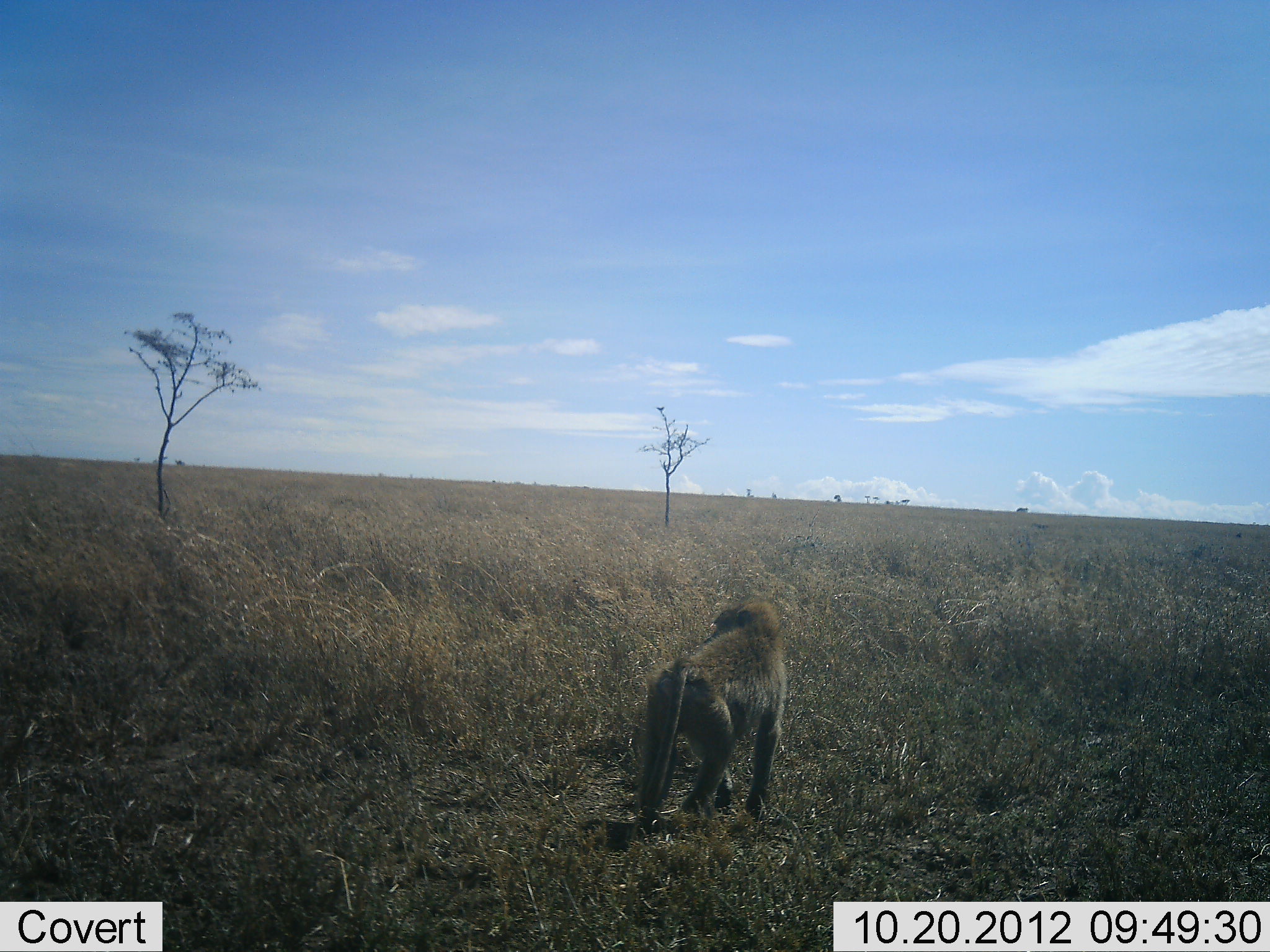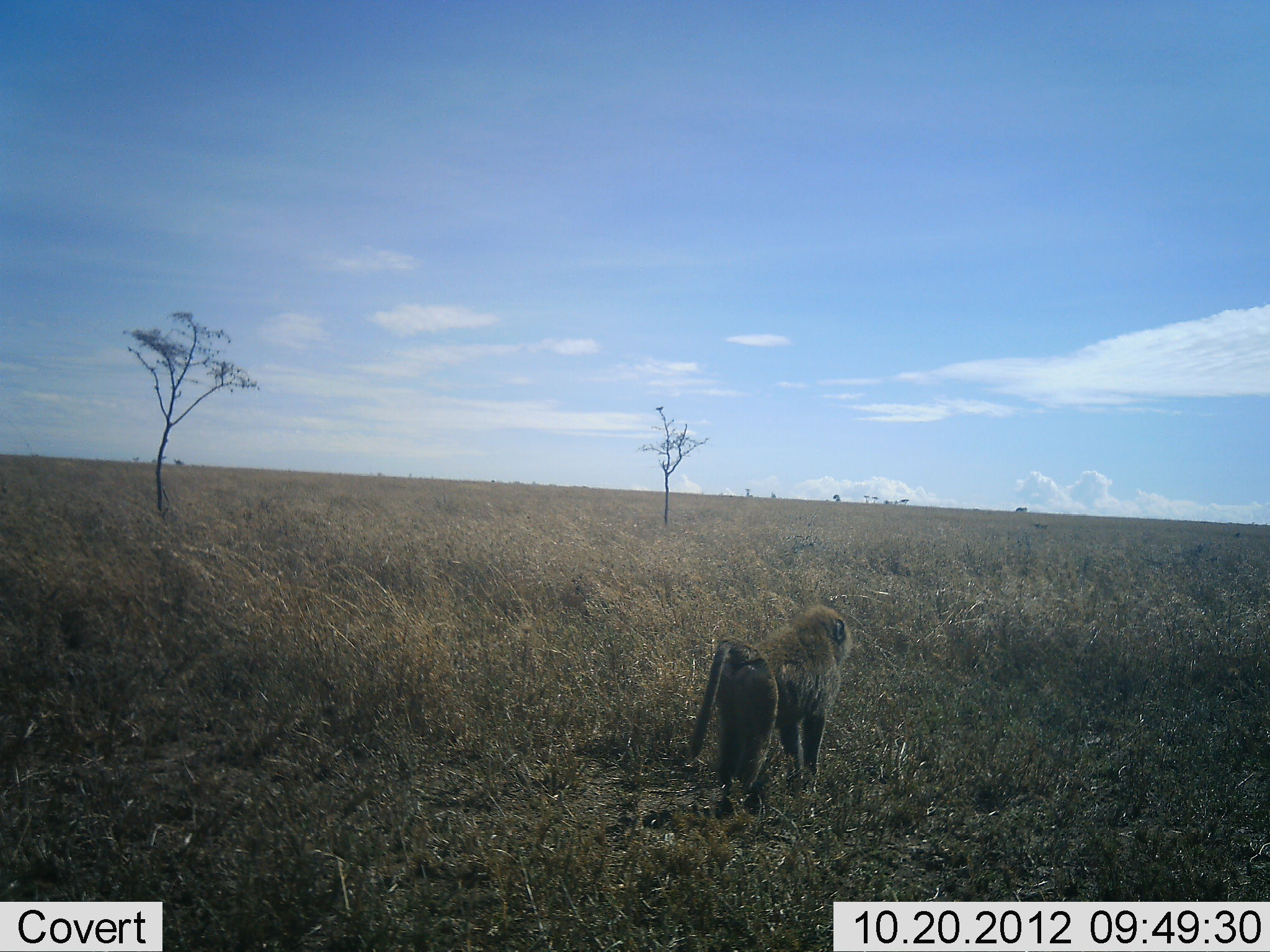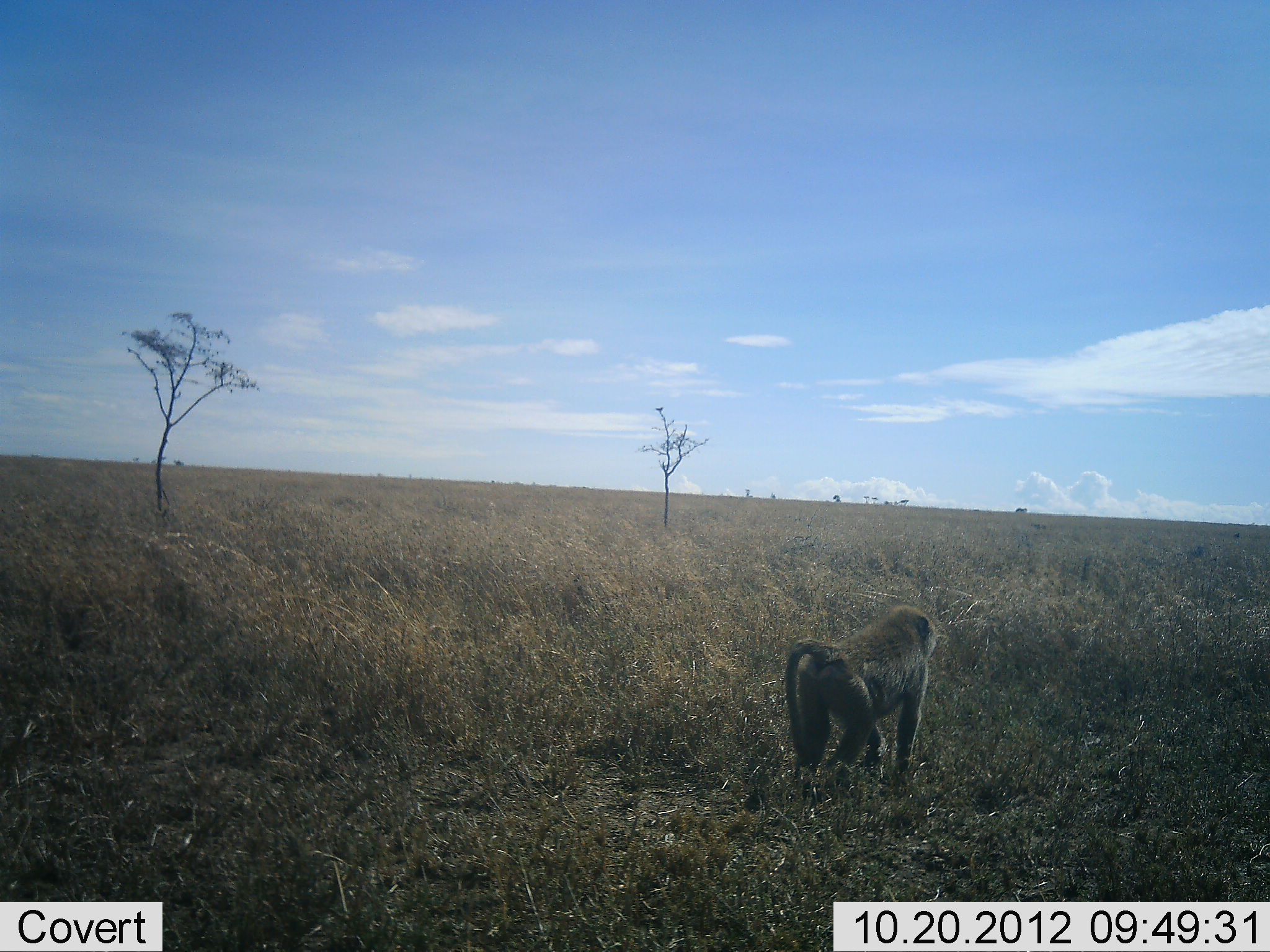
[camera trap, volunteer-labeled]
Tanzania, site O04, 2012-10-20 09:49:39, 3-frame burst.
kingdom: Animalia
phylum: Chordata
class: Mammalia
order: Primates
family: Cercopithecidae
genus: Papio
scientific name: Papio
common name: baboon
Baboon (Papio), count 1. Behavior (volunteer vote fractions): standing 0%, resting 0%, moving 100%, interacting 0%. Young present (vote fraction): 0%. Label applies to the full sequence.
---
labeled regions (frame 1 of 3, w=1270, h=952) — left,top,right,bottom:
animal: 638,599,788,822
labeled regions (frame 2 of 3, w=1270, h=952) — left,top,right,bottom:
animal: 688,604,853,821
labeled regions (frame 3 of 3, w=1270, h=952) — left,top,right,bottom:
animal: 784,605,938,788